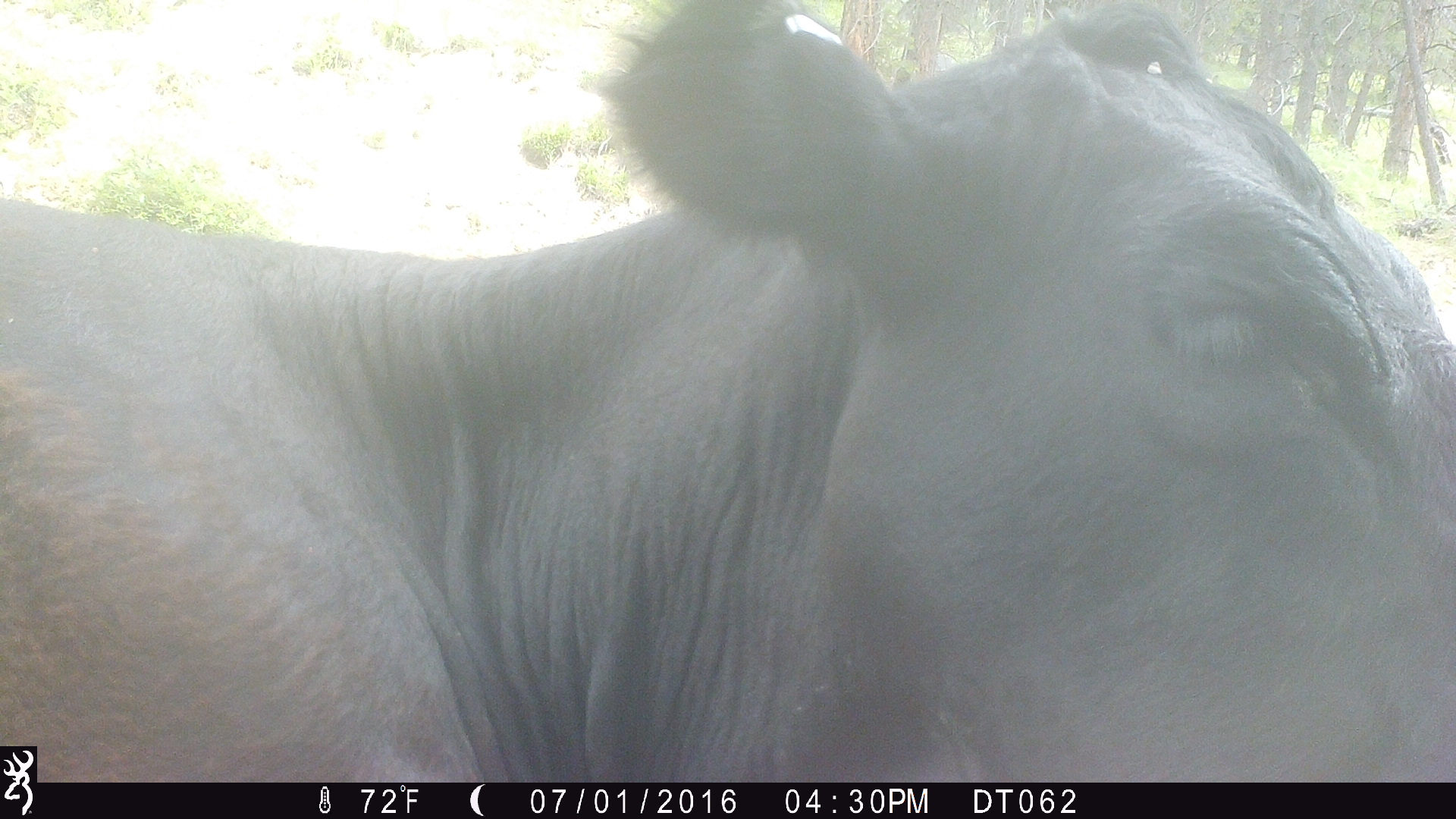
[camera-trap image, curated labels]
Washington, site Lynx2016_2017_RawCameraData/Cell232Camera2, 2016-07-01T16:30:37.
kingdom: Animalia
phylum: Chordata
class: Mammalia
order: Artiodactyla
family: Bovidae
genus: Bos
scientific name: Bos taurus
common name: domestic cattle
Domestic cattle (Bos taurus). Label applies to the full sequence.